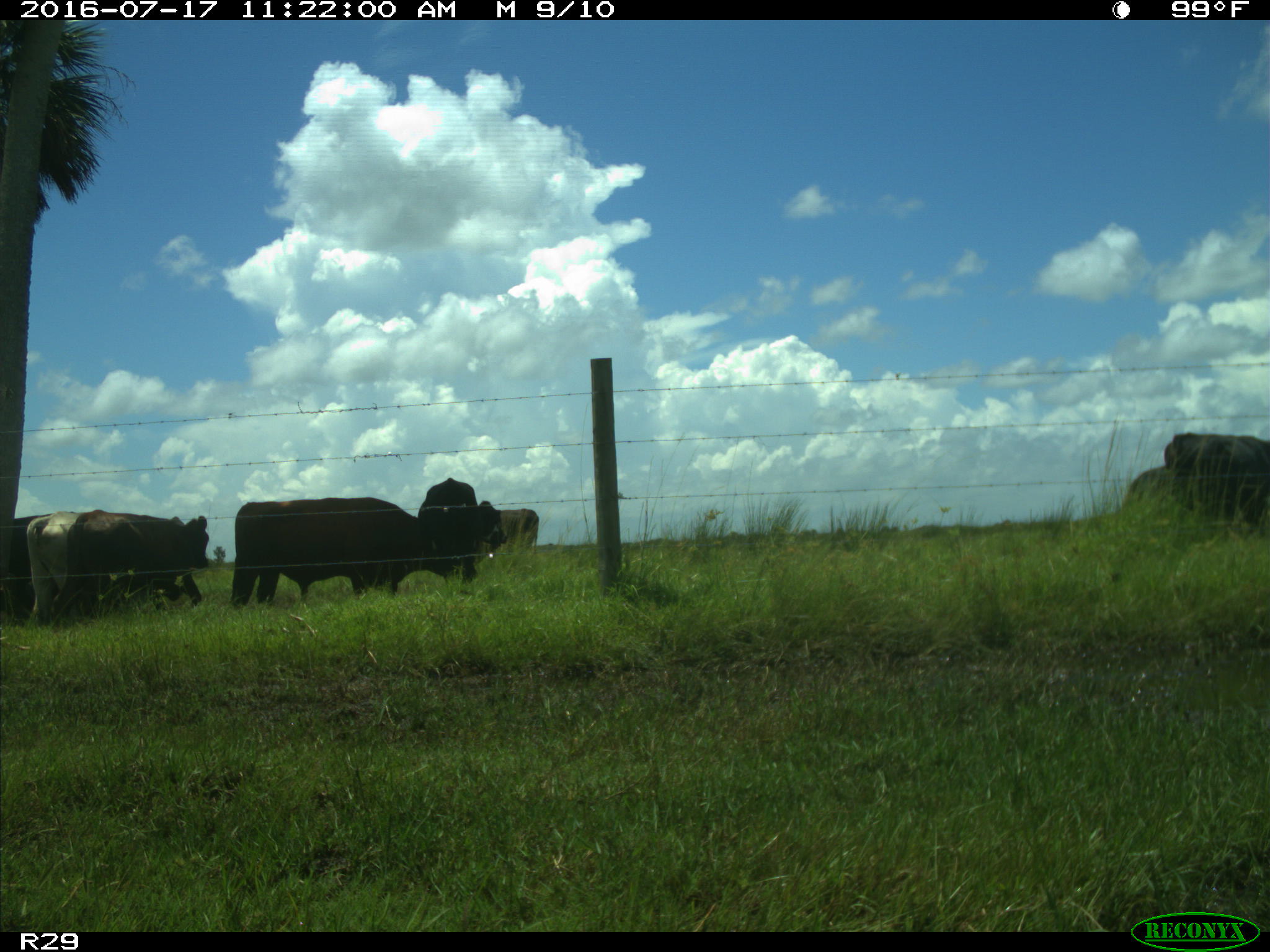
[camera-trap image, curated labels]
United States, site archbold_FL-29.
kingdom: Animalia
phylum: Chordata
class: Mammalia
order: Artiodactyla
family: Bovidae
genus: Bos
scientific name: Bos taurus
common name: domestic cow